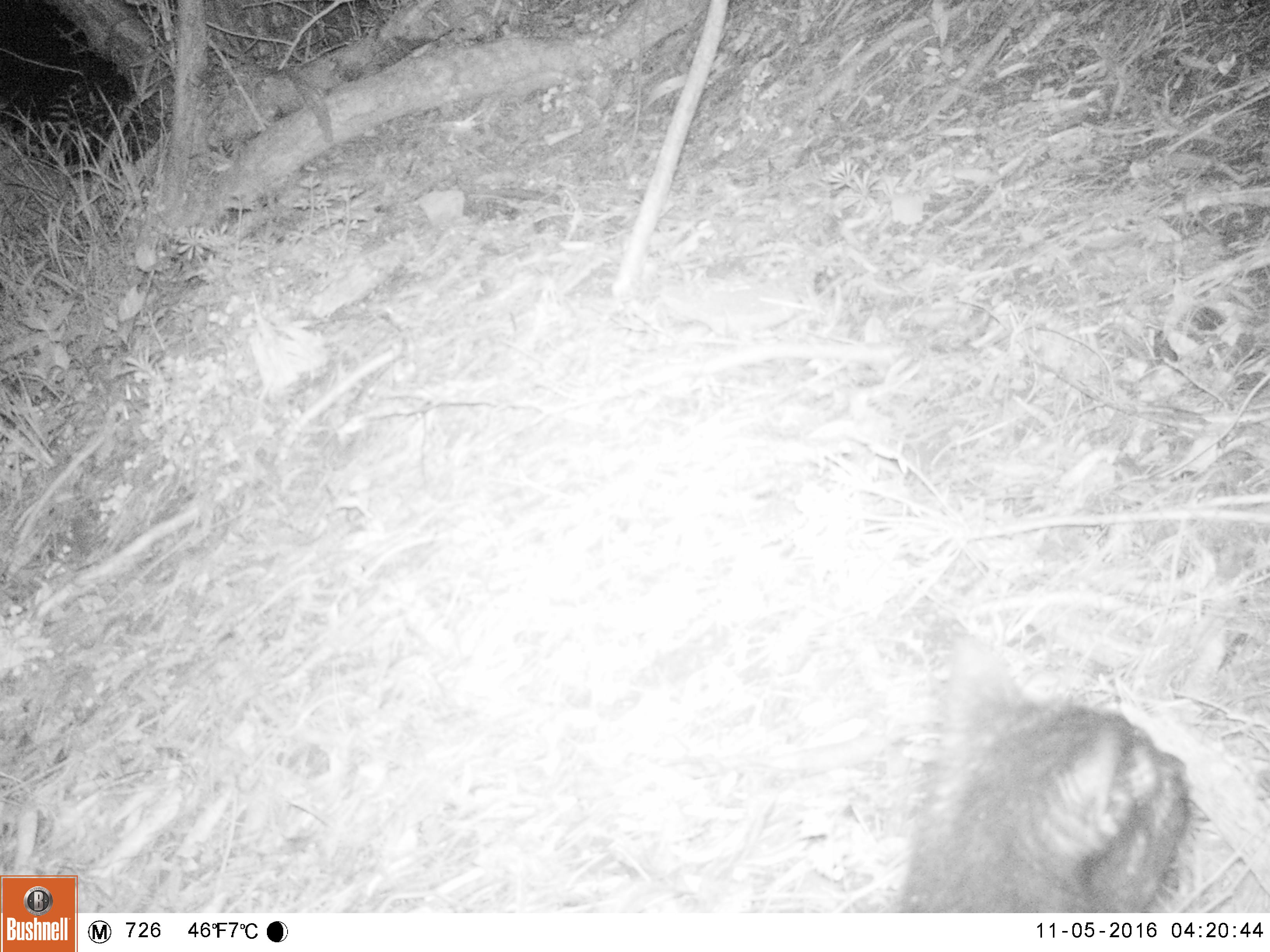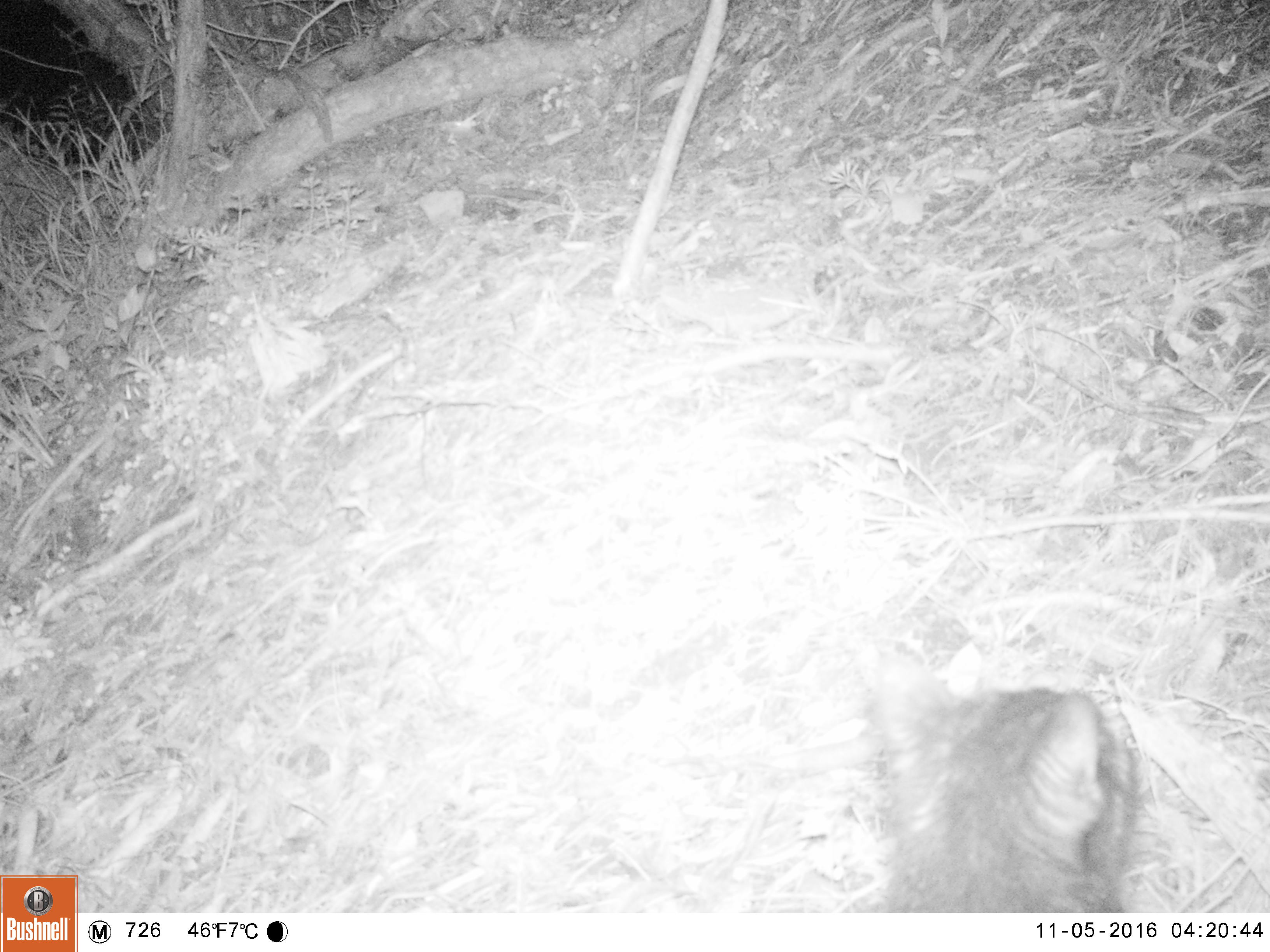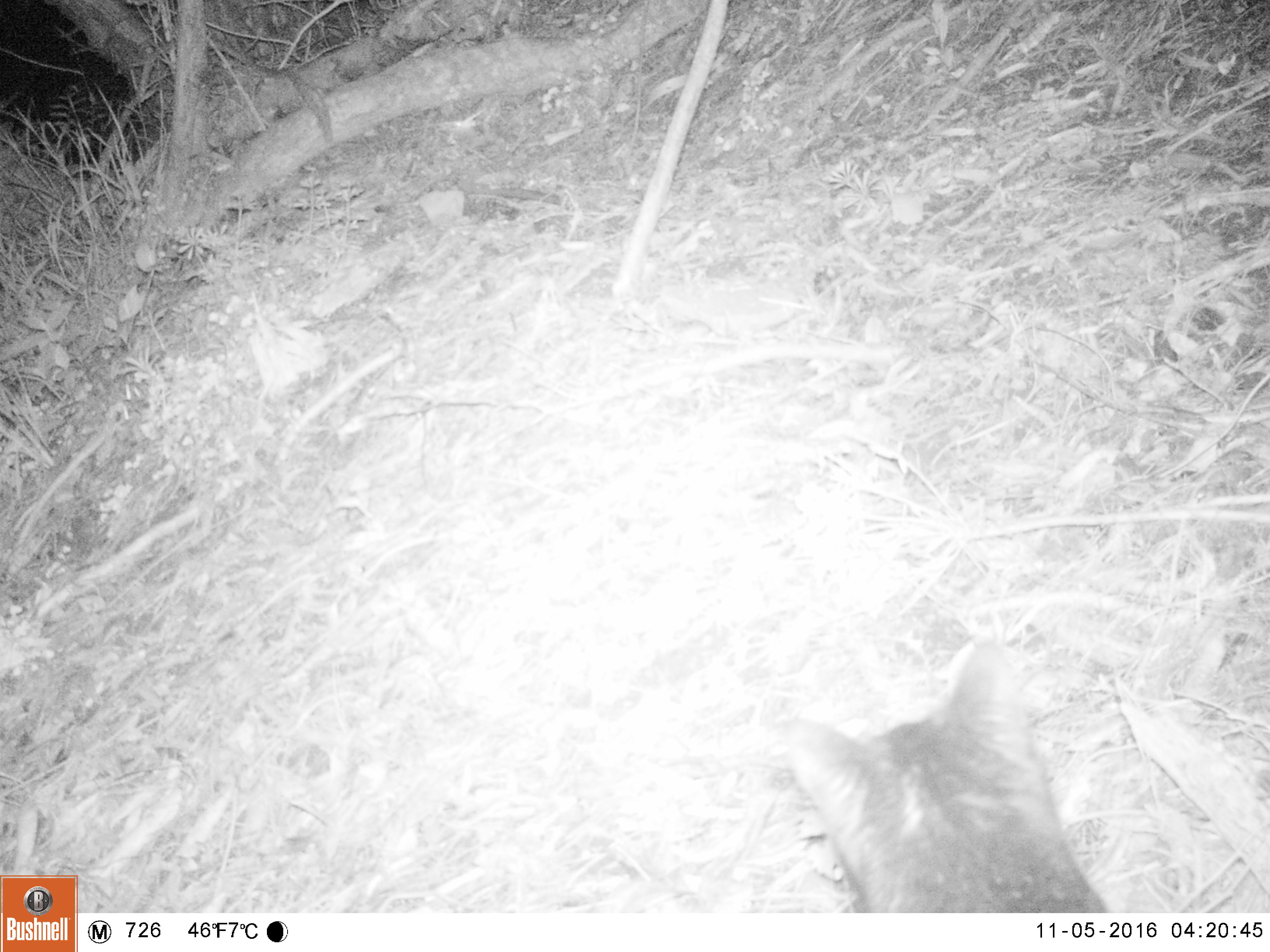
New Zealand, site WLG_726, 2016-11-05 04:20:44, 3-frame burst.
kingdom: Animalia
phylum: Chordata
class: Mammalia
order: Carnivora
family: Felidae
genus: Felis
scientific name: Felis catus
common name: domestic cat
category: cat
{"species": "cat (domestic cat) (Felis catus)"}